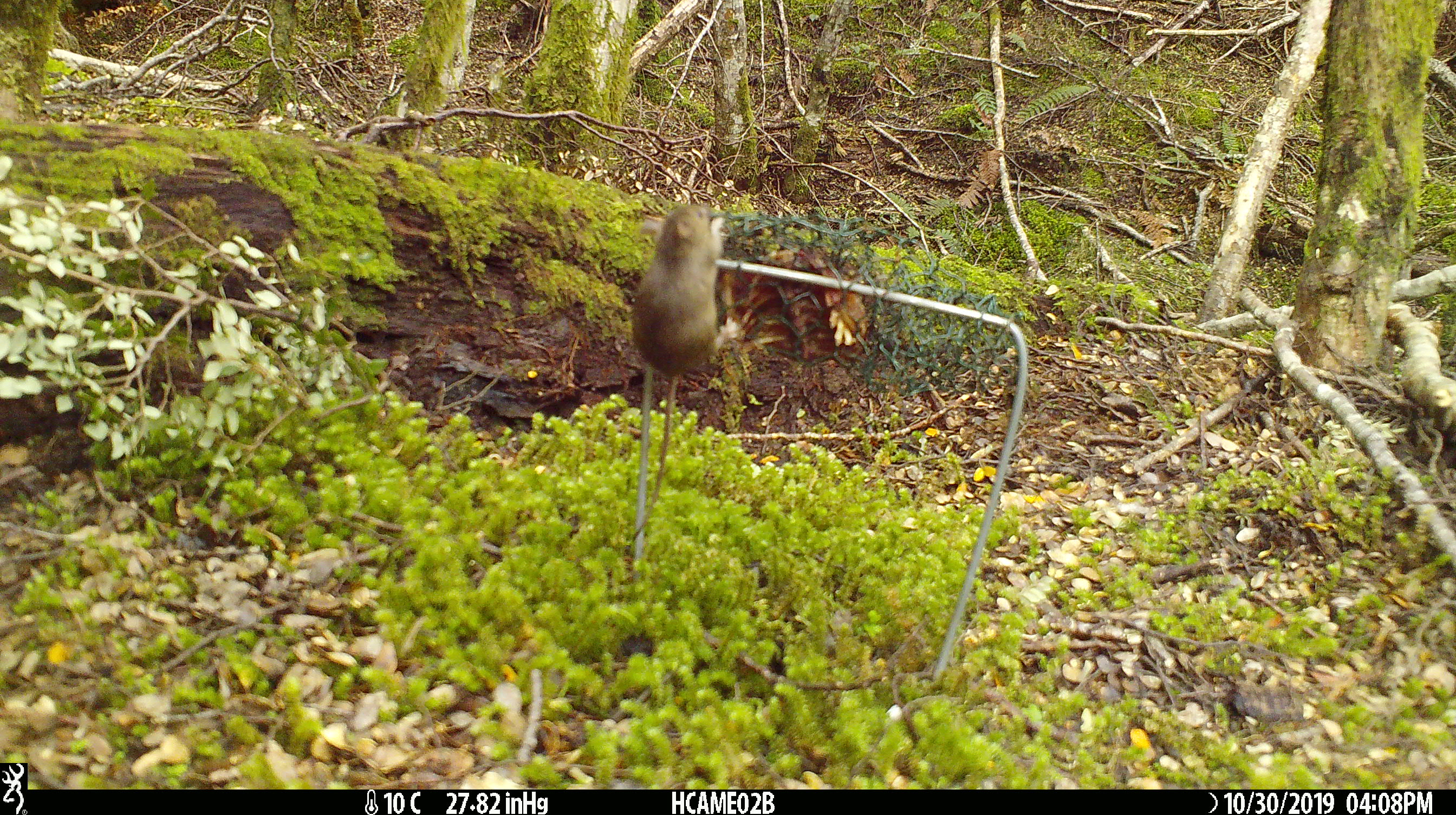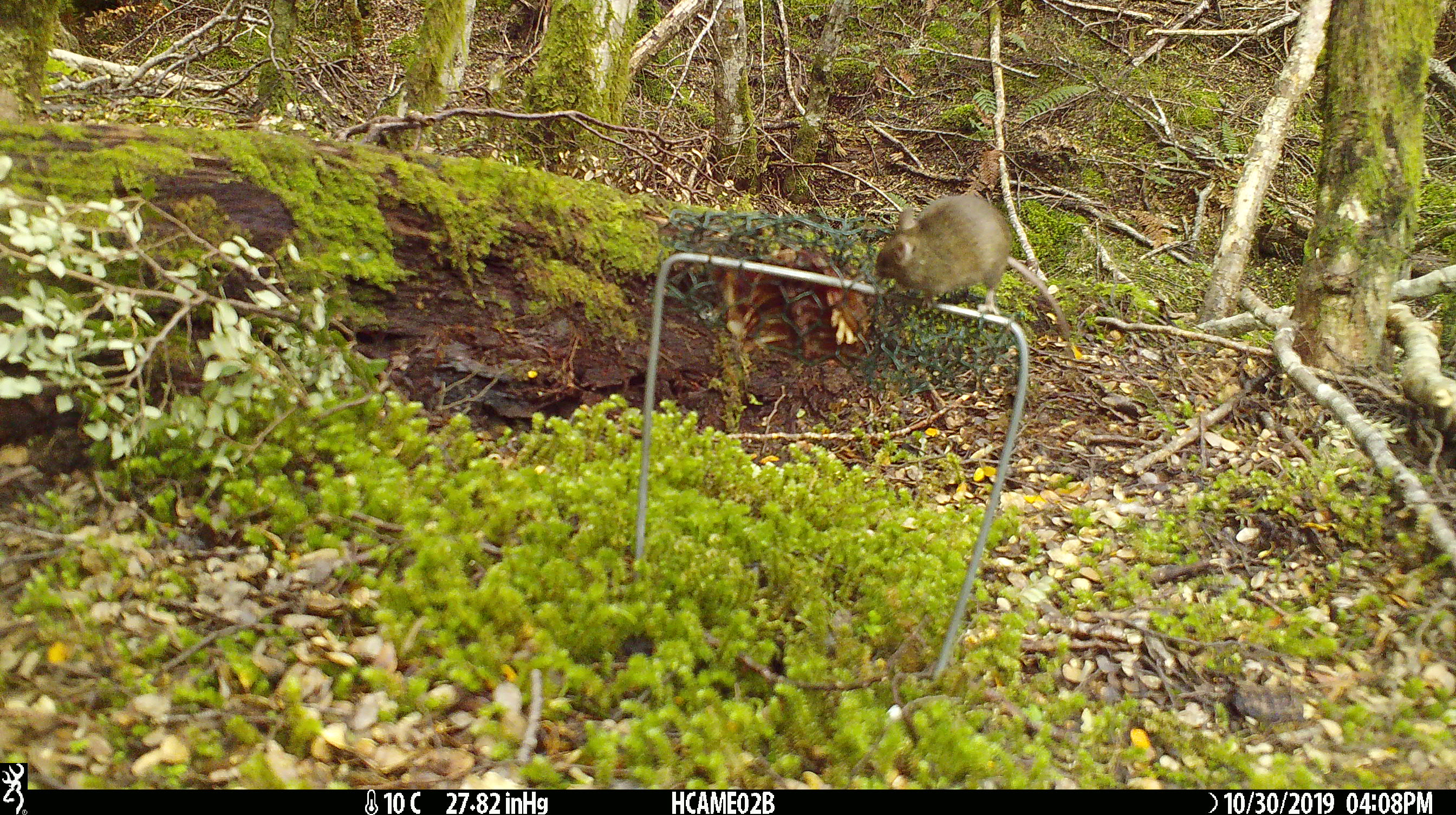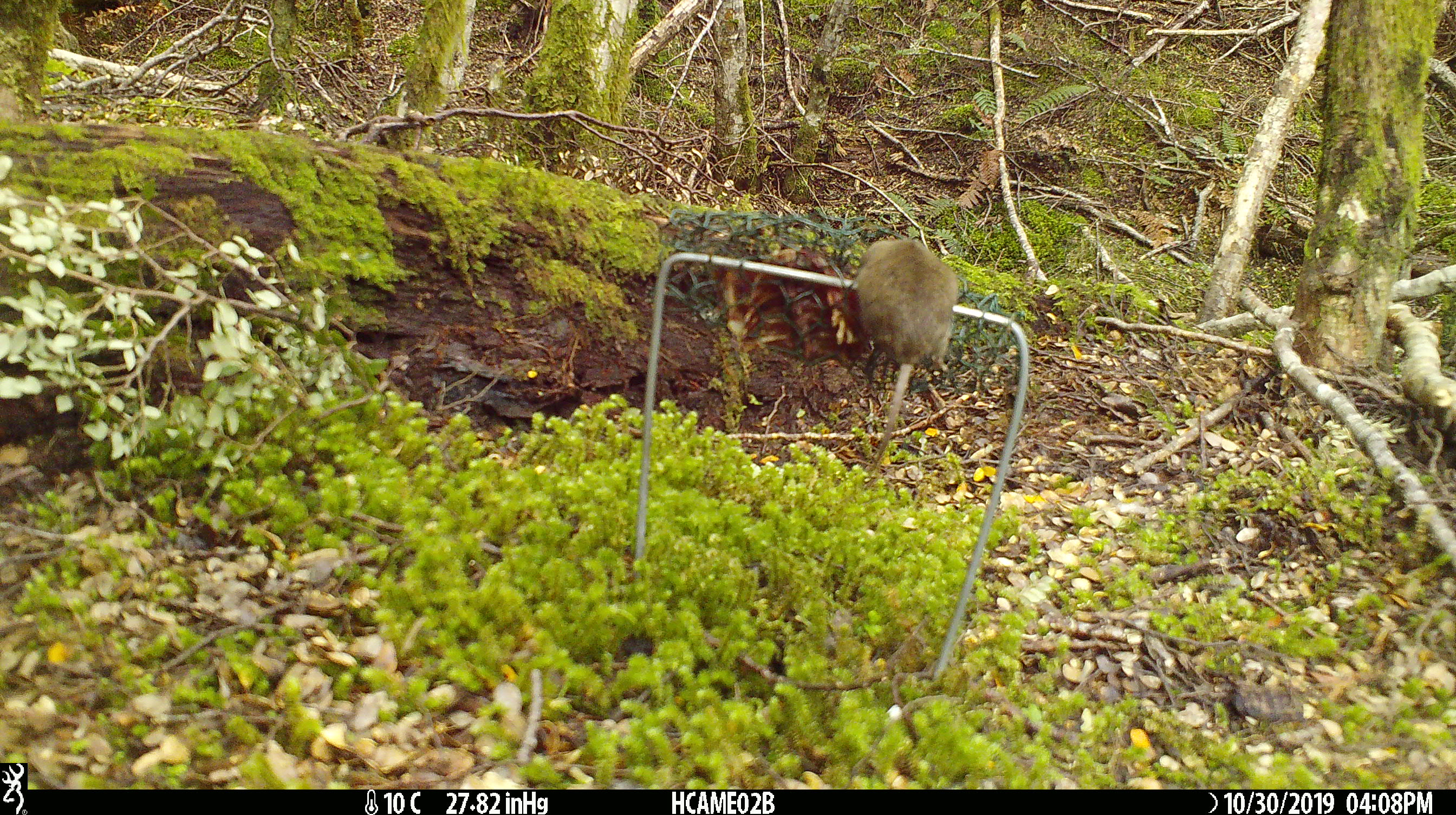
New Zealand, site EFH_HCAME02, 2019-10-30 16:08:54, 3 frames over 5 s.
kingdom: Animalia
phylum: Chordata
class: Mammalia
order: Rodentia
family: Muridae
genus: Mus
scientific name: Mus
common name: mouse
Mouse (Mus).